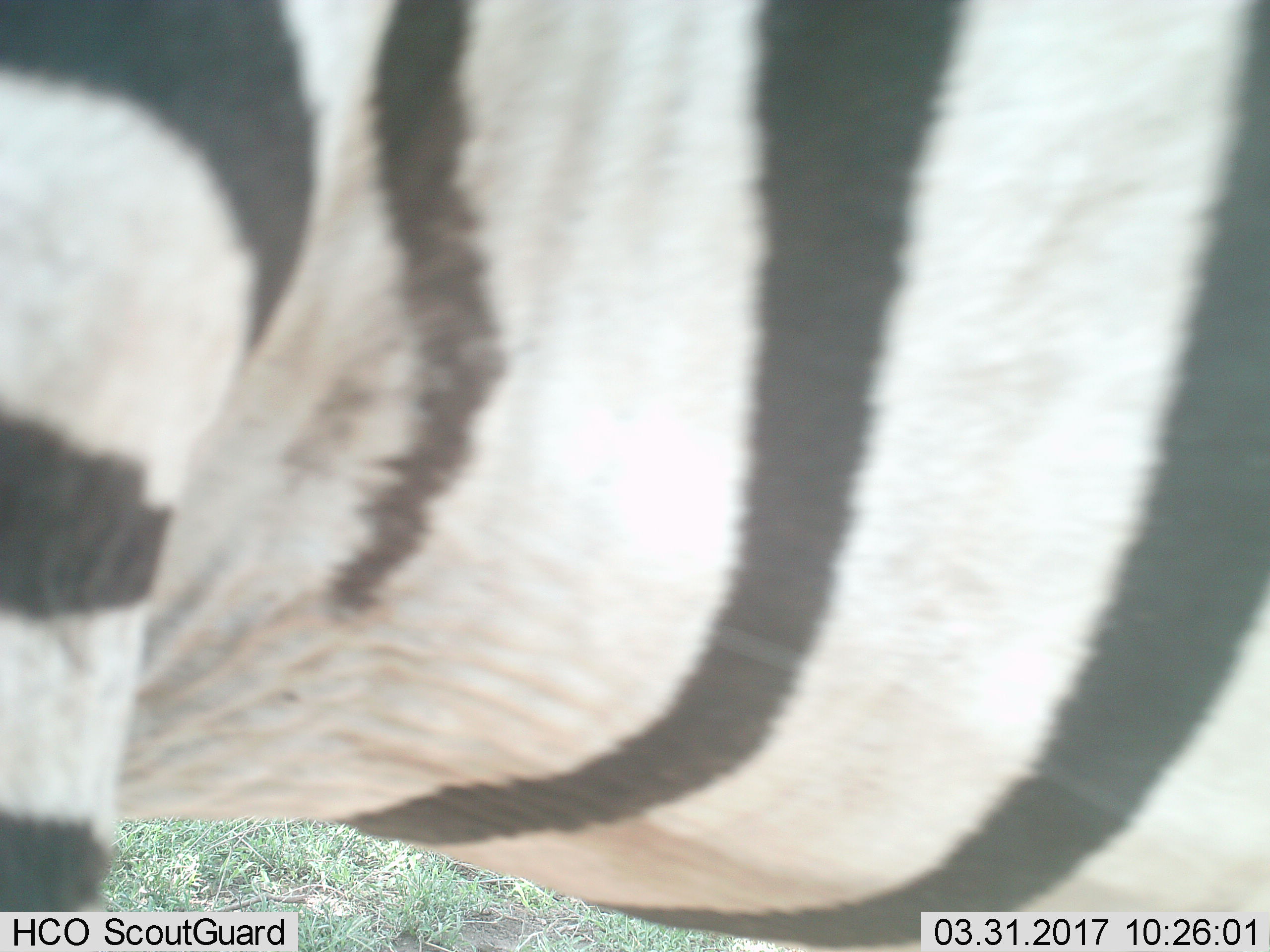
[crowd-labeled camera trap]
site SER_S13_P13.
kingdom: Animalia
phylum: Chordata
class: Mammalia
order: Perissodactyla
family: Equidae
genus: Equus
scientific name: Equus quagga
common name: plains zebra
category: zebraplains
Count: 1.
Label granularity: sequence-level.